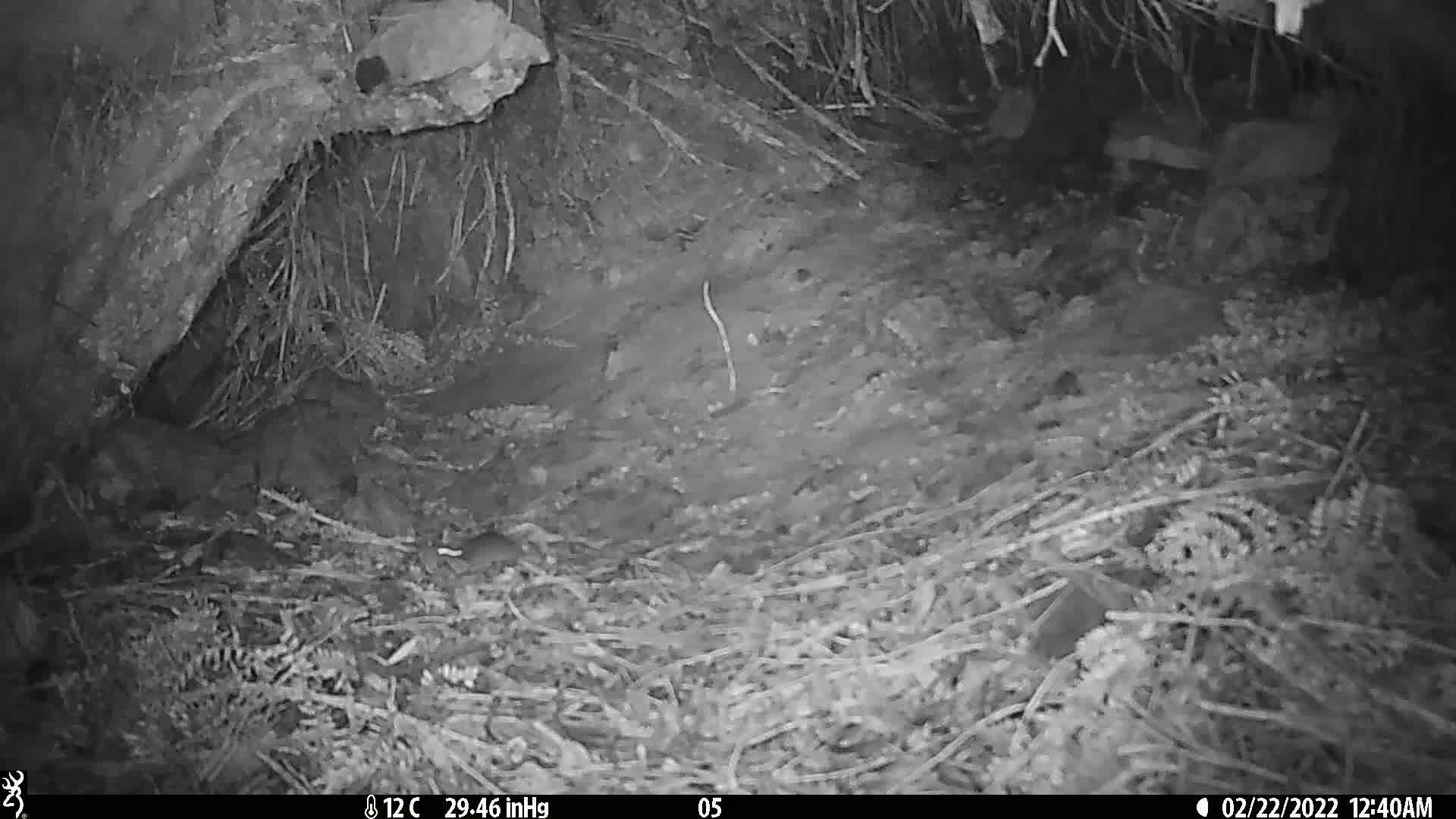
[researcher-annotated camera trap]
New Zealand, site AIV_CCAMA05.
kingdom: Animalia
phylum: Chordata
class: Mammalia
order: Rodentia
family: Muridae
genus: Mus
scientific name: Mus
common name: mouse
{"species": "mouse (Mus)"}